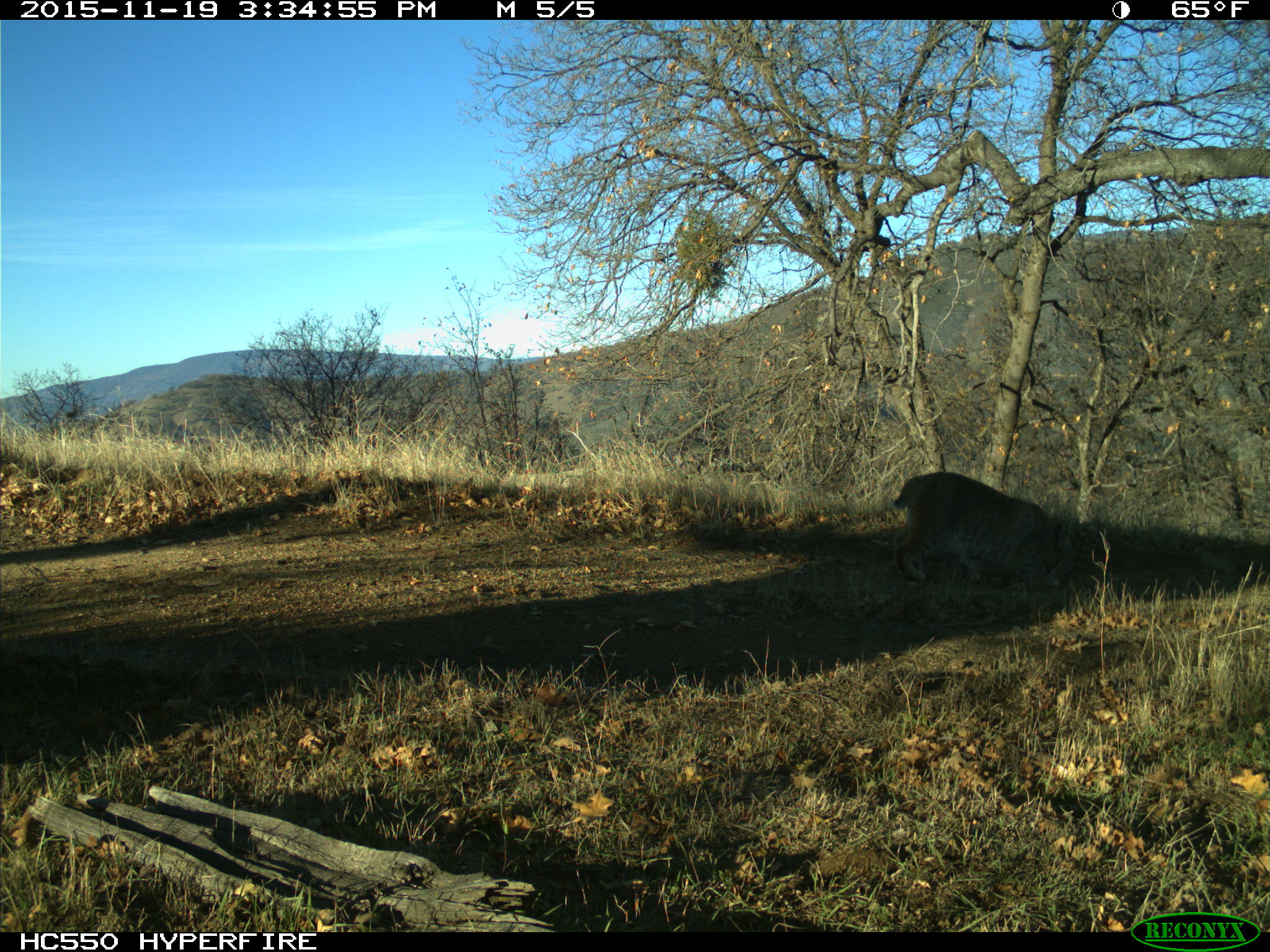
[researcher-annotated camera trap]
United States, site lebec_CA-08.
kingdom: Animalia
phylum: Chordata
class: Mammalia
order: Carnivora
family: Felidae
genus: Lynx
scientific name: Lynx rufus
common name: bobcat